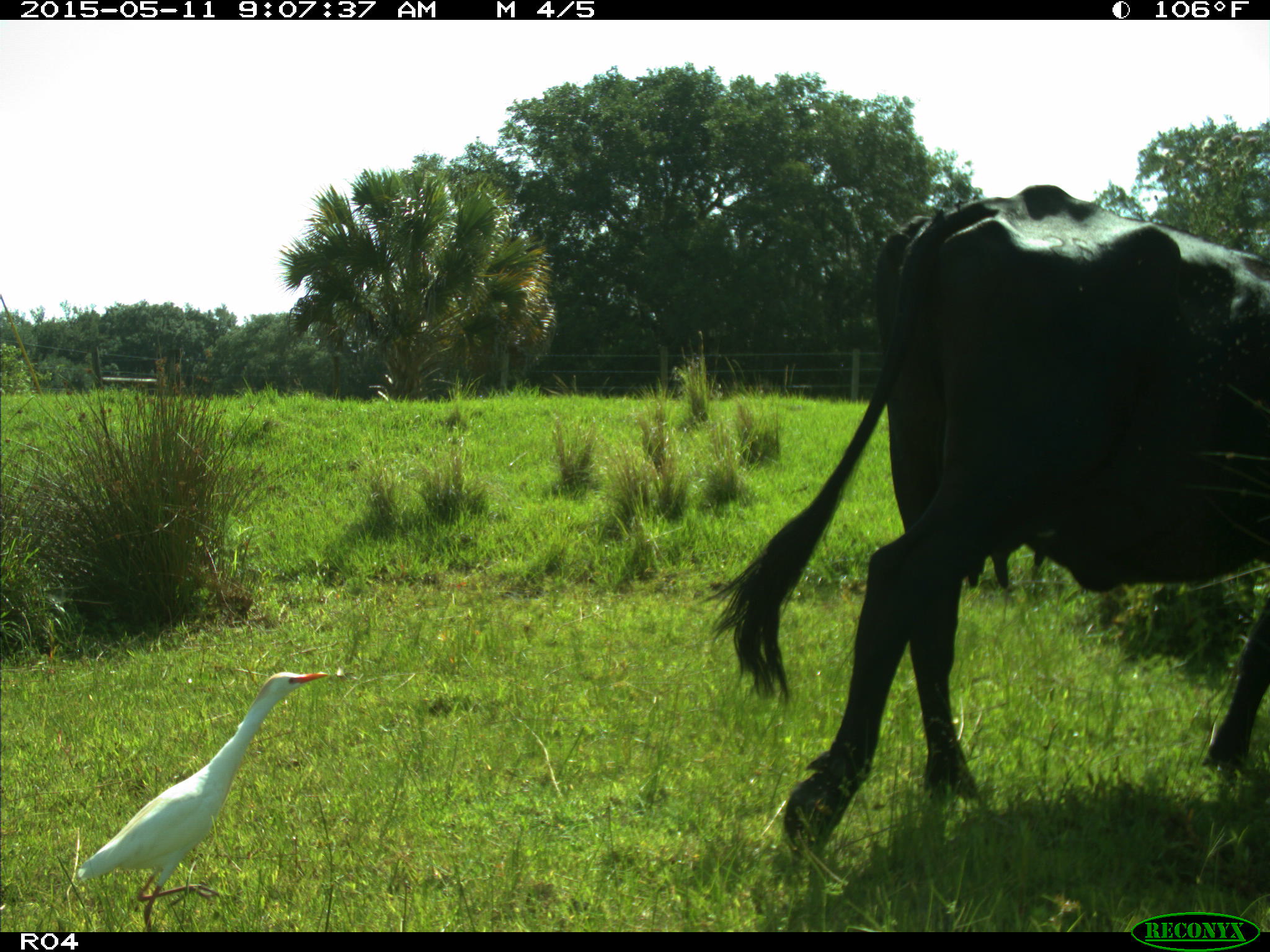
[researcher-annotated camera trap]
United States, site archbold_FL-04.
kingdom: Animalia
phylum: Chordata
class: Mammalia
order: Artiodactyla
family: Bovidae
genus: Bos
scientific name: Bos taurus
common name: domestic cow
Bos taurus (domestic cow).